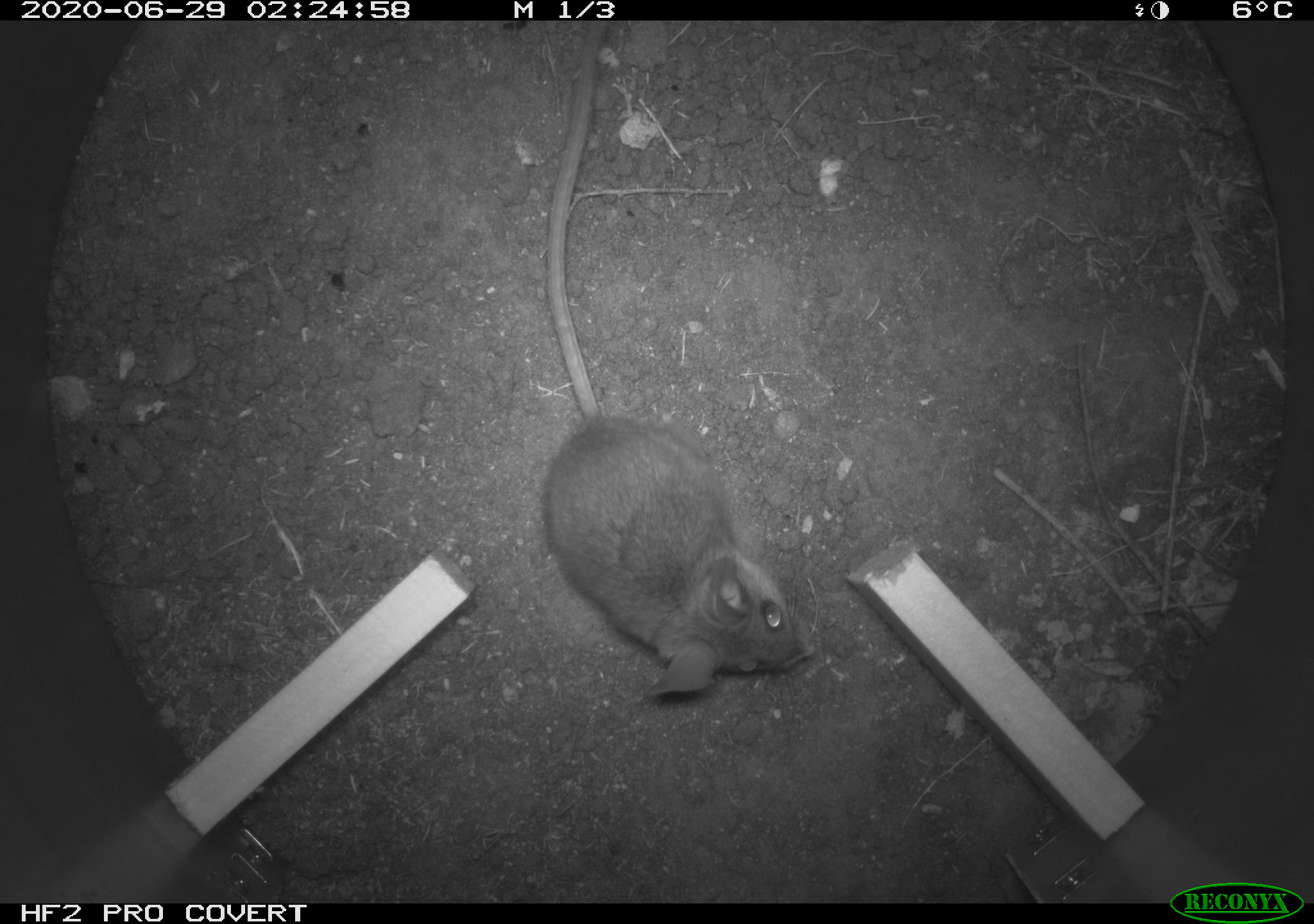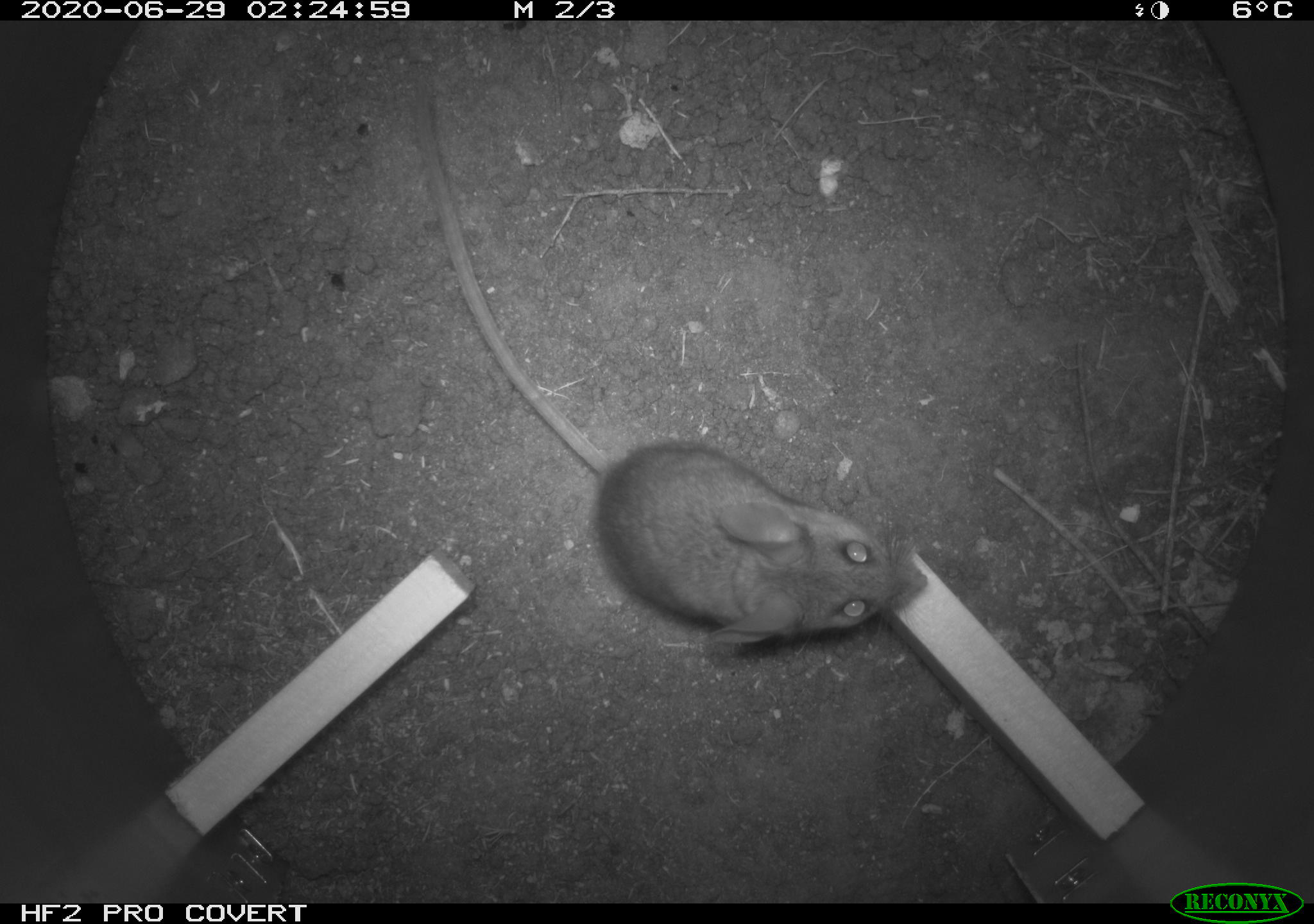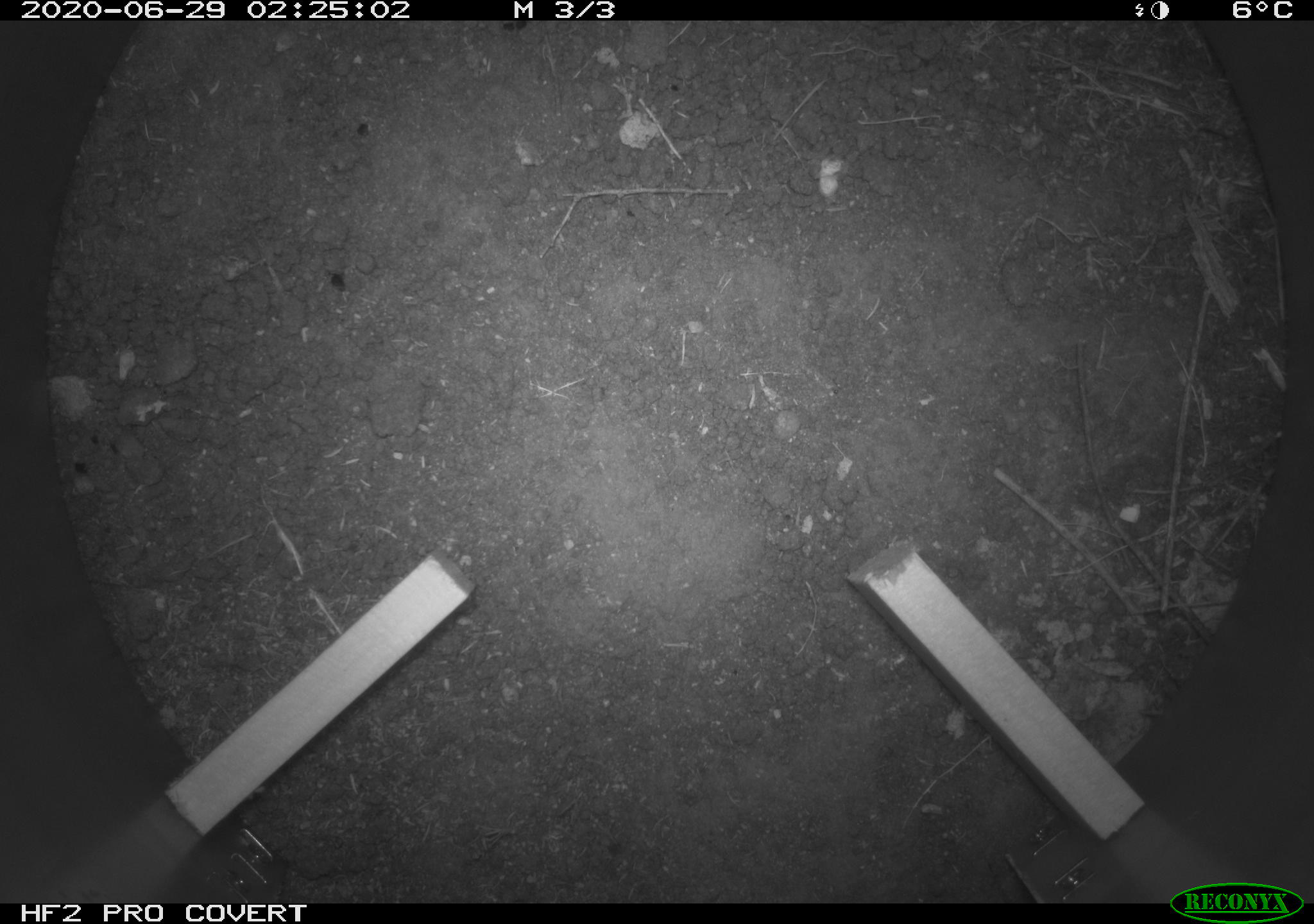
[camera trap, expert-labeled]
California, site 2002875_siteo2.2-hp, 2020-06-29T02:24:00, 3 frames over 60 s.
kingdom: Animalia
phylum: Chordata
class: Mammalia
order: Rodentia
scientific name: Rodentia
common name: rodent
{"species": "rodent (Rodentia)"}